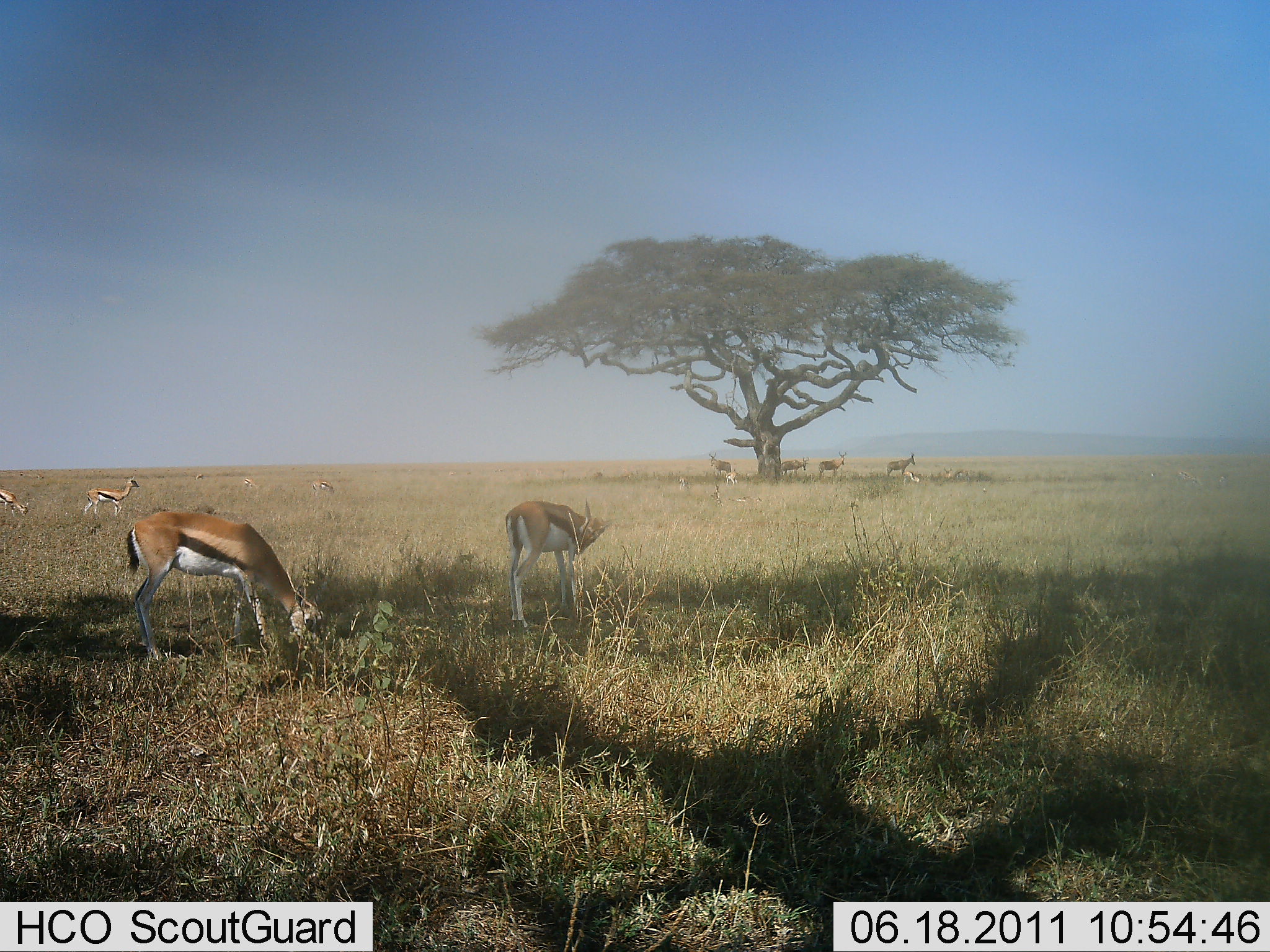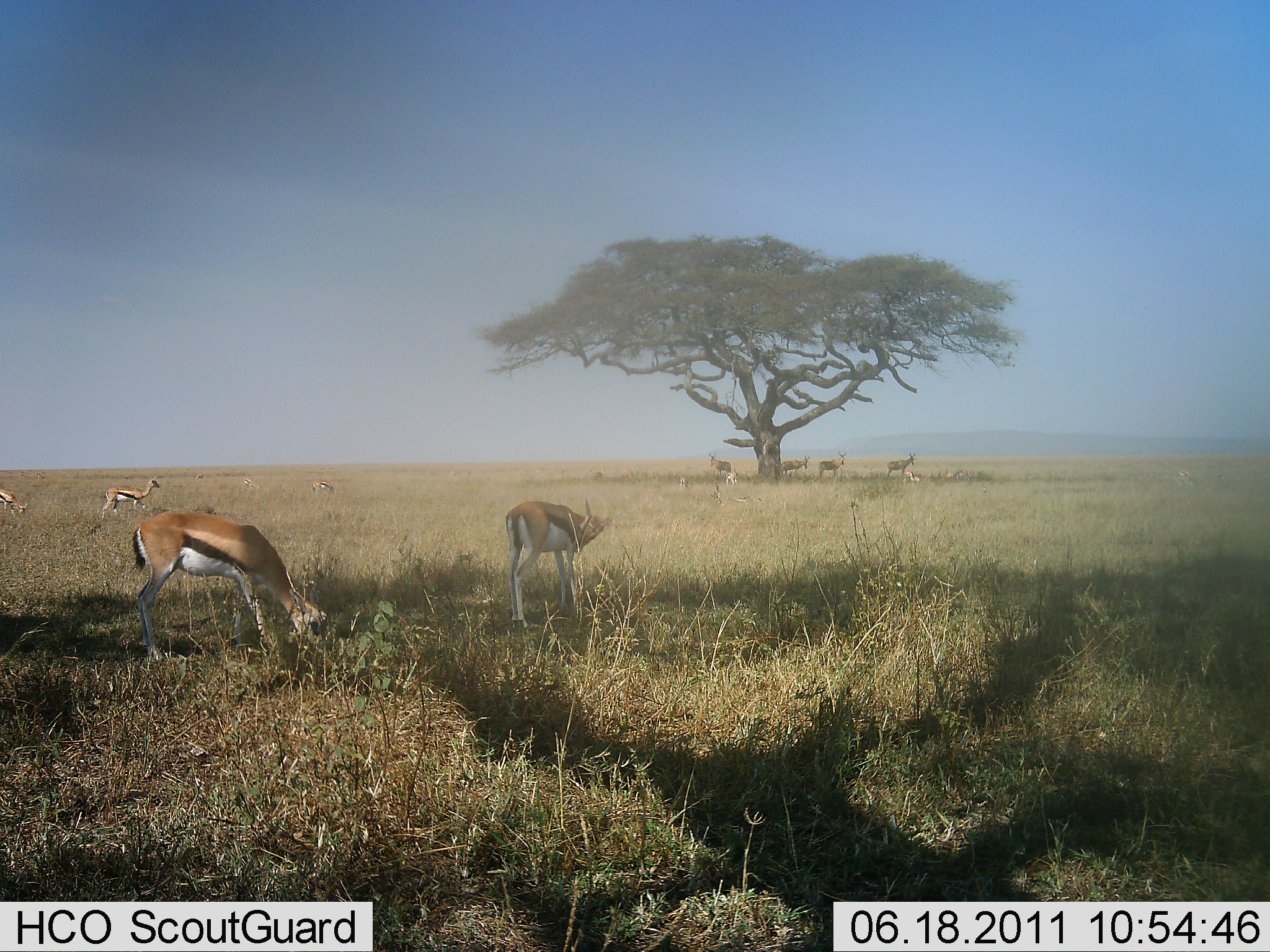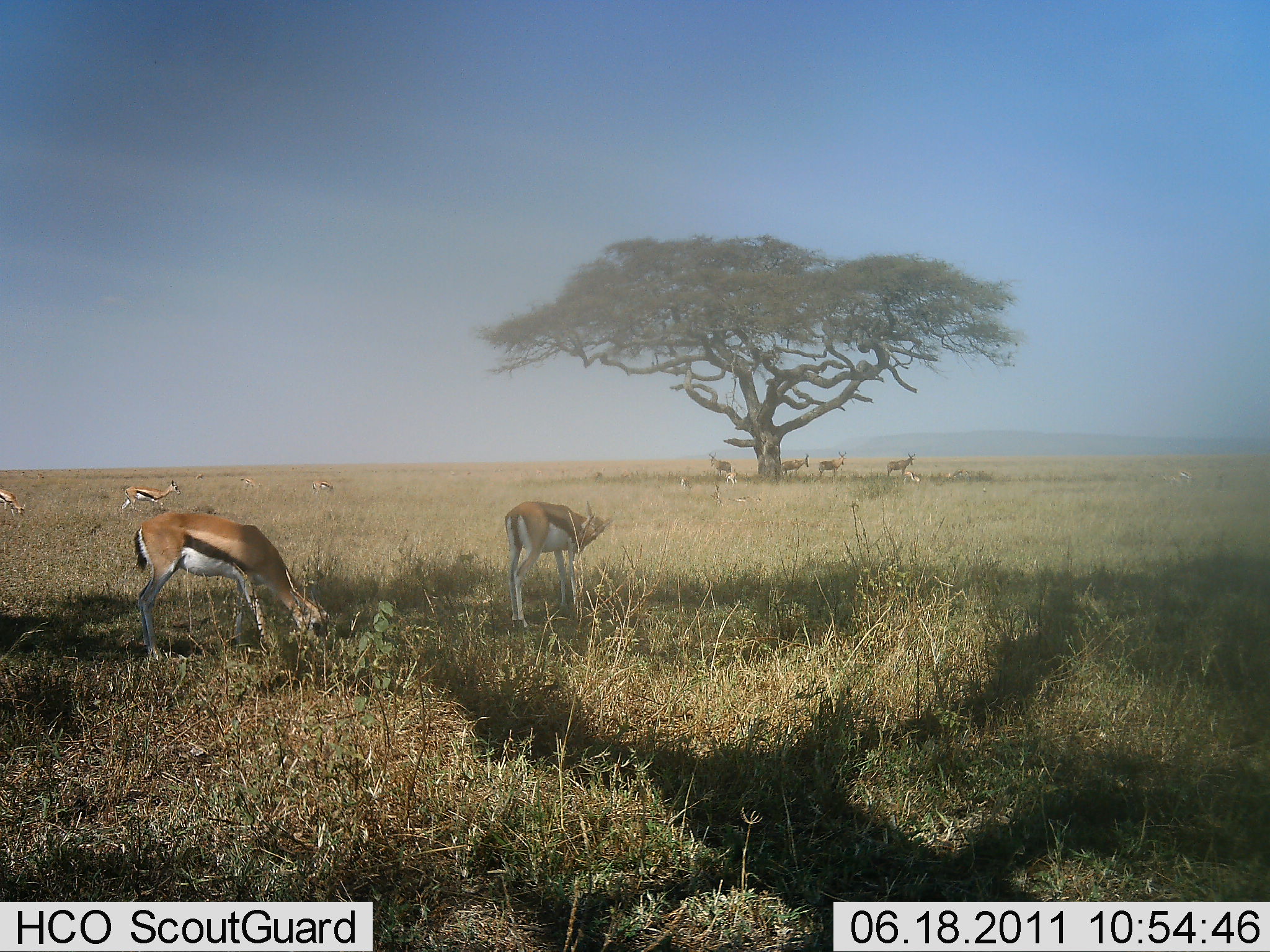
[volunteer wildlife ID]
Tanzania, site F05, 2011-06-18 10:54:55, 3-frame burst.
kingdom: Animalia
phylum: Chordata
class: Mammalia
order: Artiodactyla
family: Bovidae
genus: Eudorcas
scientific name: Eudorcas thomsonii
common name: thomson's gazelle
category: gazellethomsons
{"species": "gazellethomsons (thomson's gazelle) (Eudorcas thomsonii)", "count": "9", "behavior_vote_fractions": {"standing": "70%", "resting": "0%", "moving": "70%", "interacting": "0%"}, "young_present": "0%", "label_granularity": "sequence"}